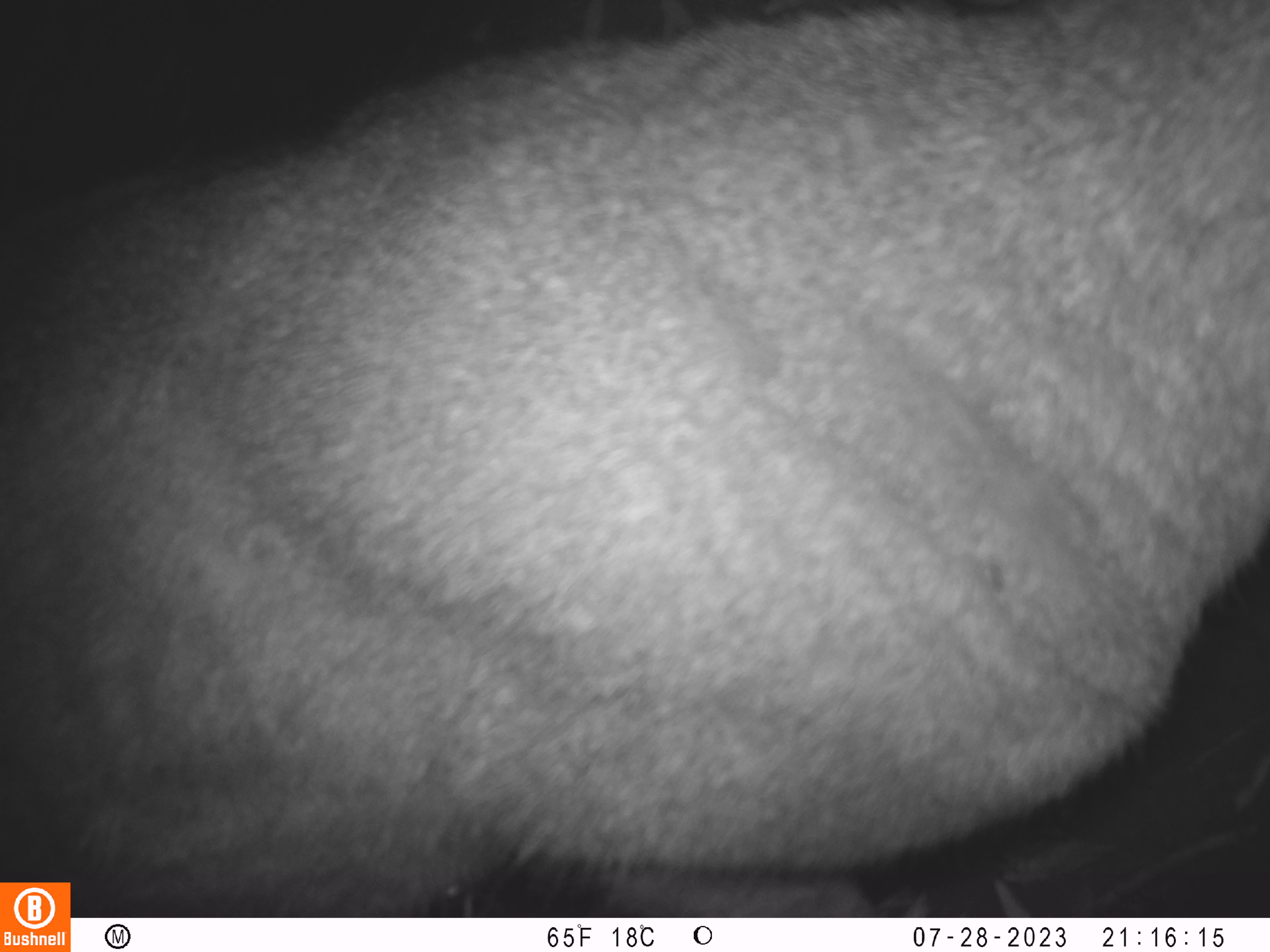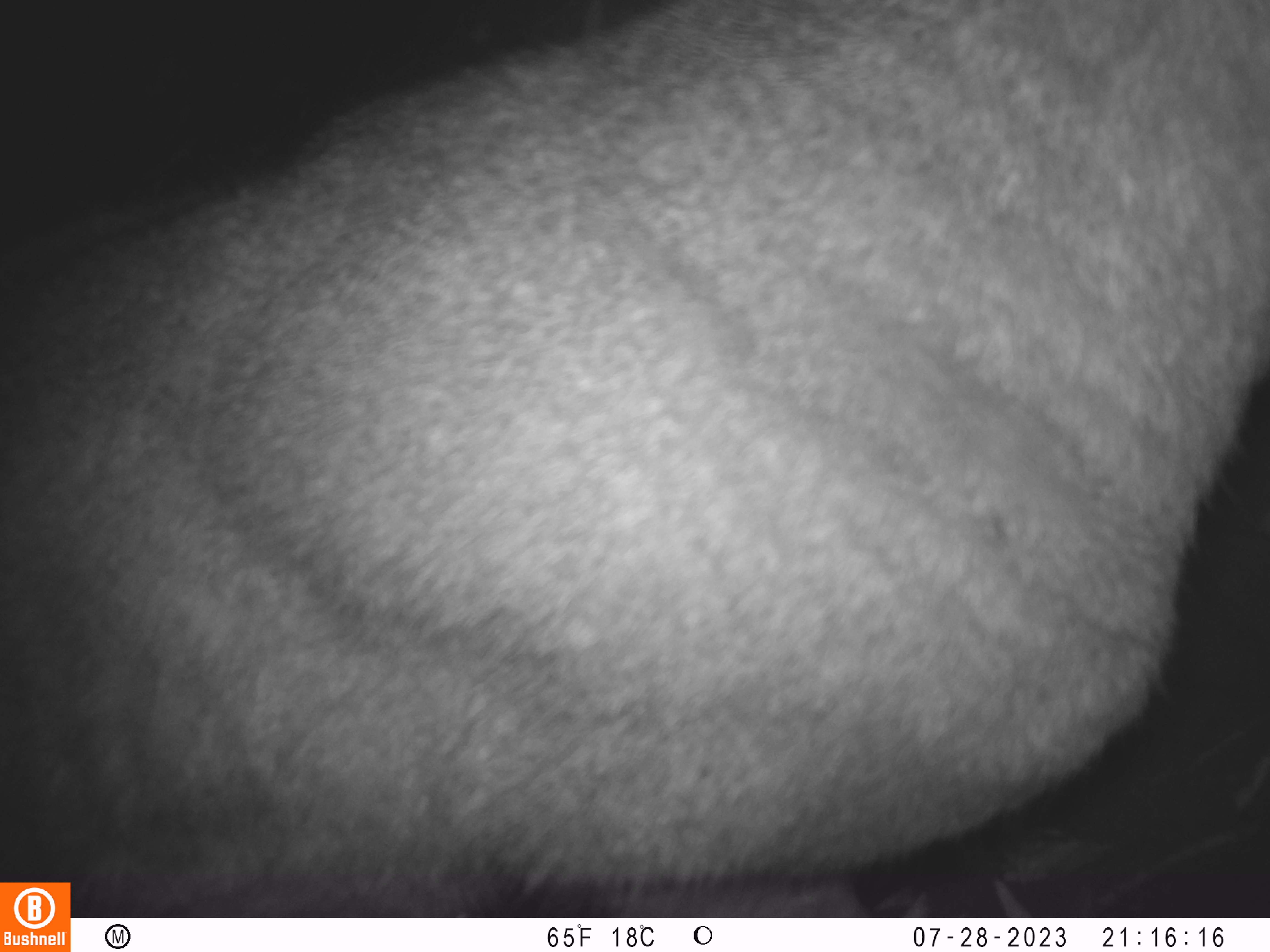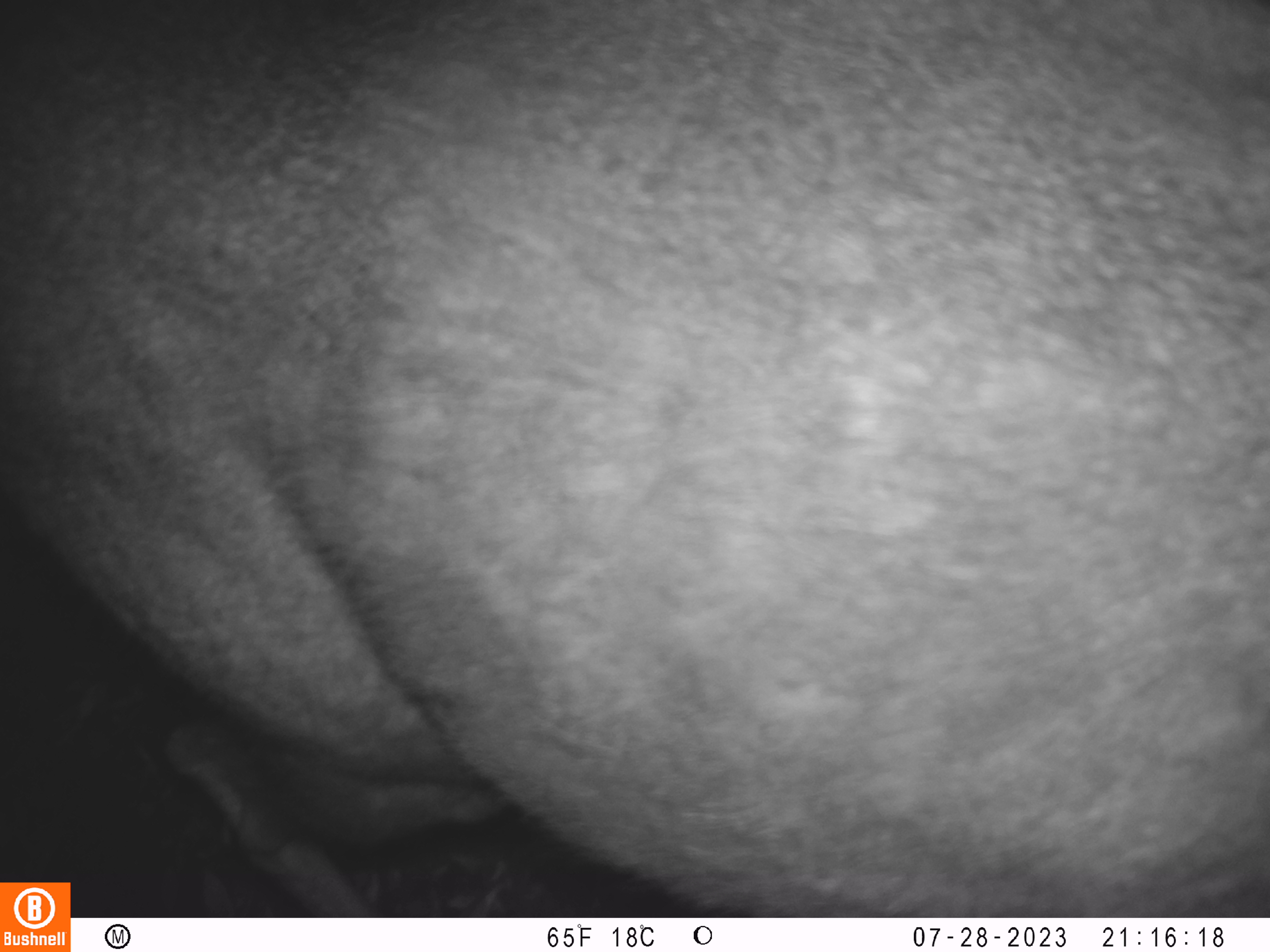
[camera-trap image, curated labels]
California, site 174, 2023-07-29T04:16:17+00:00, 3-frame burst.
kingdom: Animalia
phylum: Chordata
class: Mammalia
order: Artiodactyla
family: Cervidae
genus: Odocoileus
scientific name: Odocoileus hemionus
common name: mule deer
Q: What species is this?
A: Mule deer (Odocoileus hemionus).